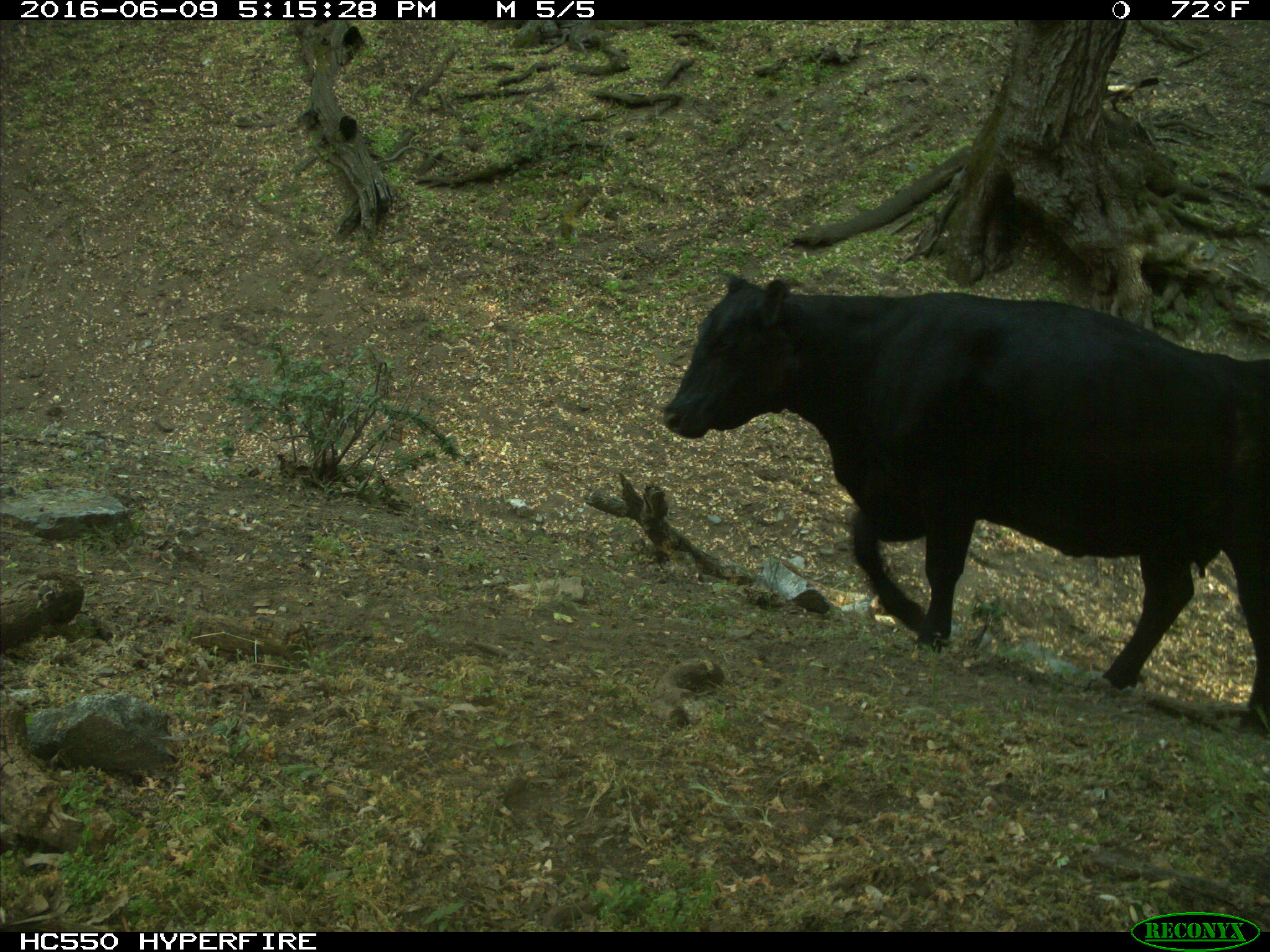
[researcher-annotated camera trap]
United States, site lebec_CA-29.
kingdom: Animalia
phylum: Chordata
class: Mammalia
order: Artiodactyla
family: Bovidae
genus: Bos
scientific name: Bos taurus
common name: domestic cow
Bos taurus (domestic cow).